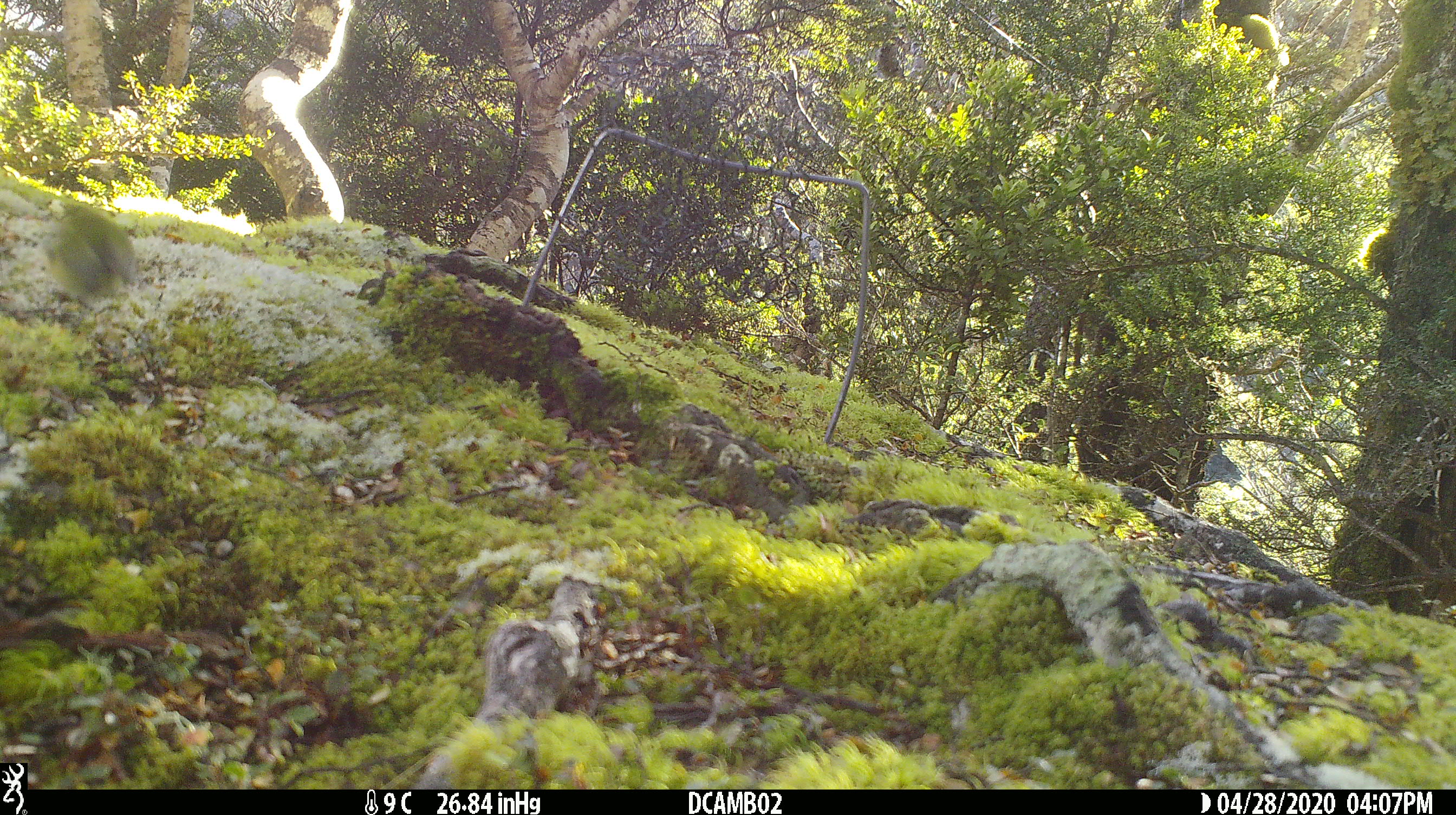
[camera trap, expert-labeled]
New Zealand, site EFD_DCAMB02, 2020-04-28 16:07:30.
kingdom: Animalia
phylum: Chordata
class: Aves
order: Passeriformes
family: Acanthisittidae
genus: Acanthisitta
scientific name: Acanthisitta chloris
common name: rifleman